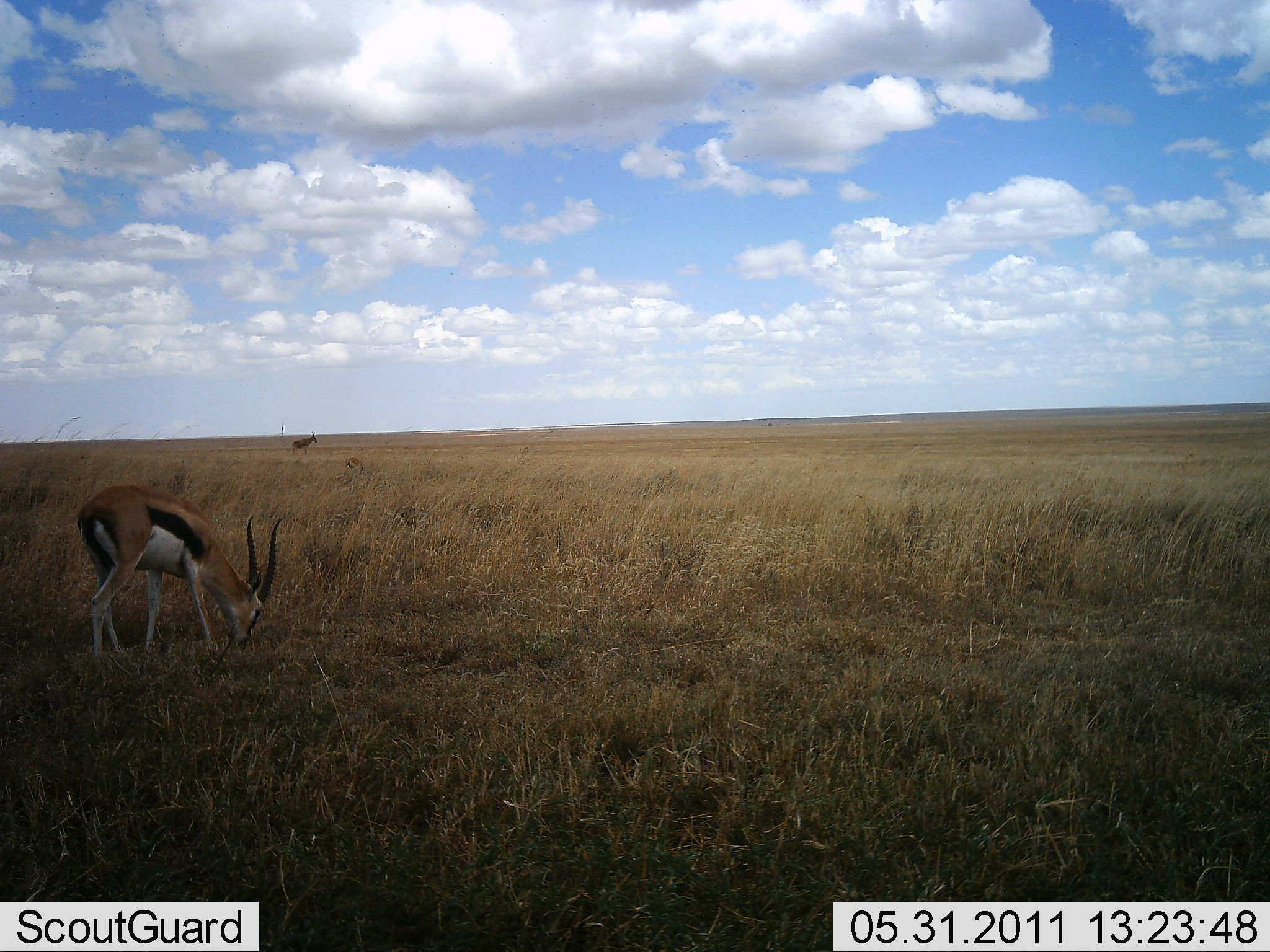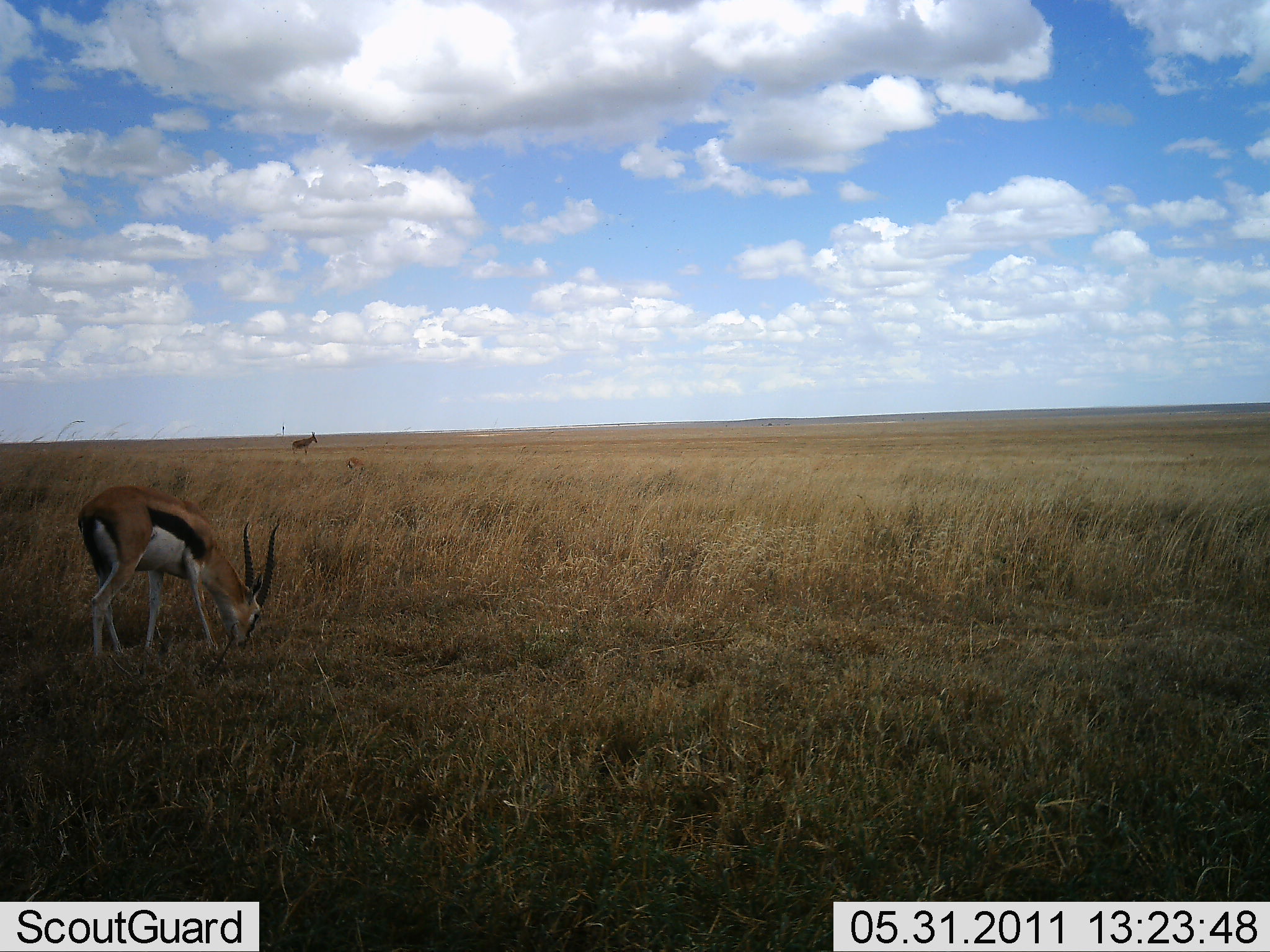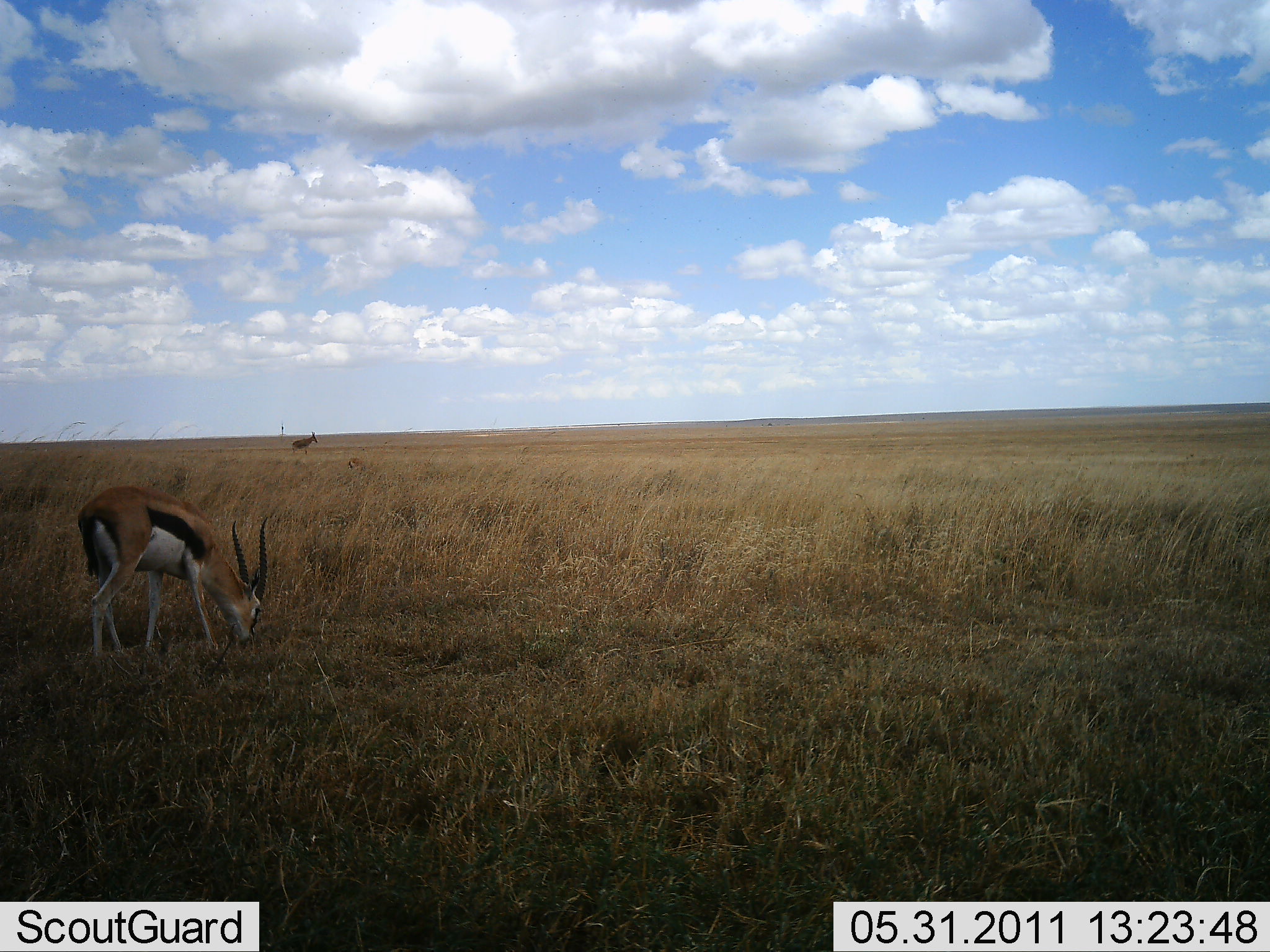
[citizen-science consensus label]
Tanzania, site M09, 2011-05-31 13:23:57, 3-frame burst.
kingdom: Animalia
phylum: Chordata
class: Mammalia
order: Artiodactyla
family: Bovidae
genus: Eudorcas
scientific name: Eudorcas thomsonii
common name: thomson's gazelle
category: gazellethomsons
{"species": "gazellethomsons (thomson's gazelle) (Eudorcas thomsonii)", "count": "1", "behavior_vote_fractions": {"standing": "14%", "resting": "0%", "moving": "0%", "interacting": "0%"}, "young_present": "0%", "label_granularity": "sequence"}